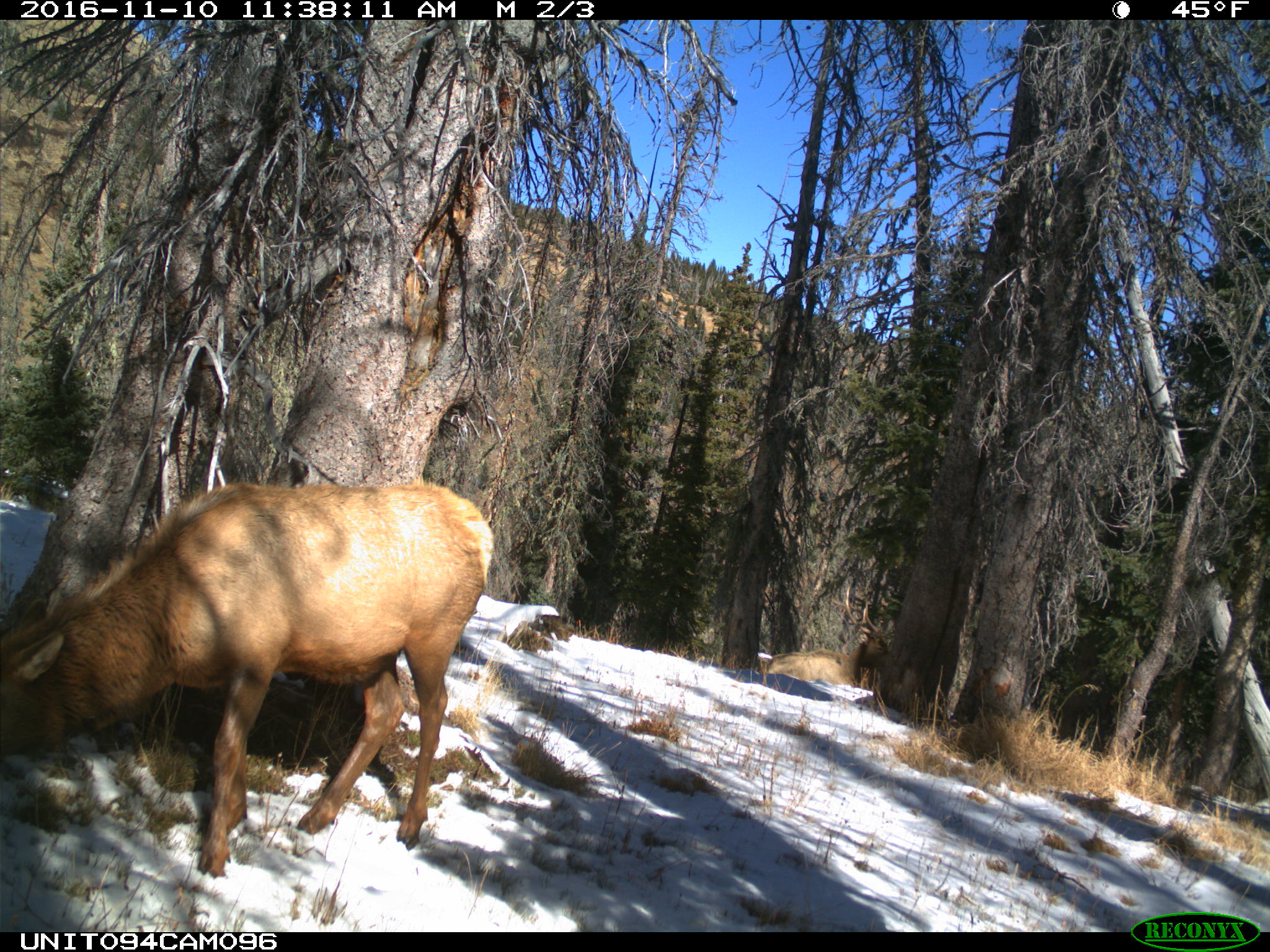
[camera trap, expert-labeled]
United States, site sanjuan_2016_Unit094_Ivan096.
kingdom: Animalia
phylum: Chordata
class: Mammalia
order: Artiodactyla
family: Cervidae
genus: Cervus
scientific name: Cervus elaphus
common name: red deer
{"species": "Cervus elaphus (red deer)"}